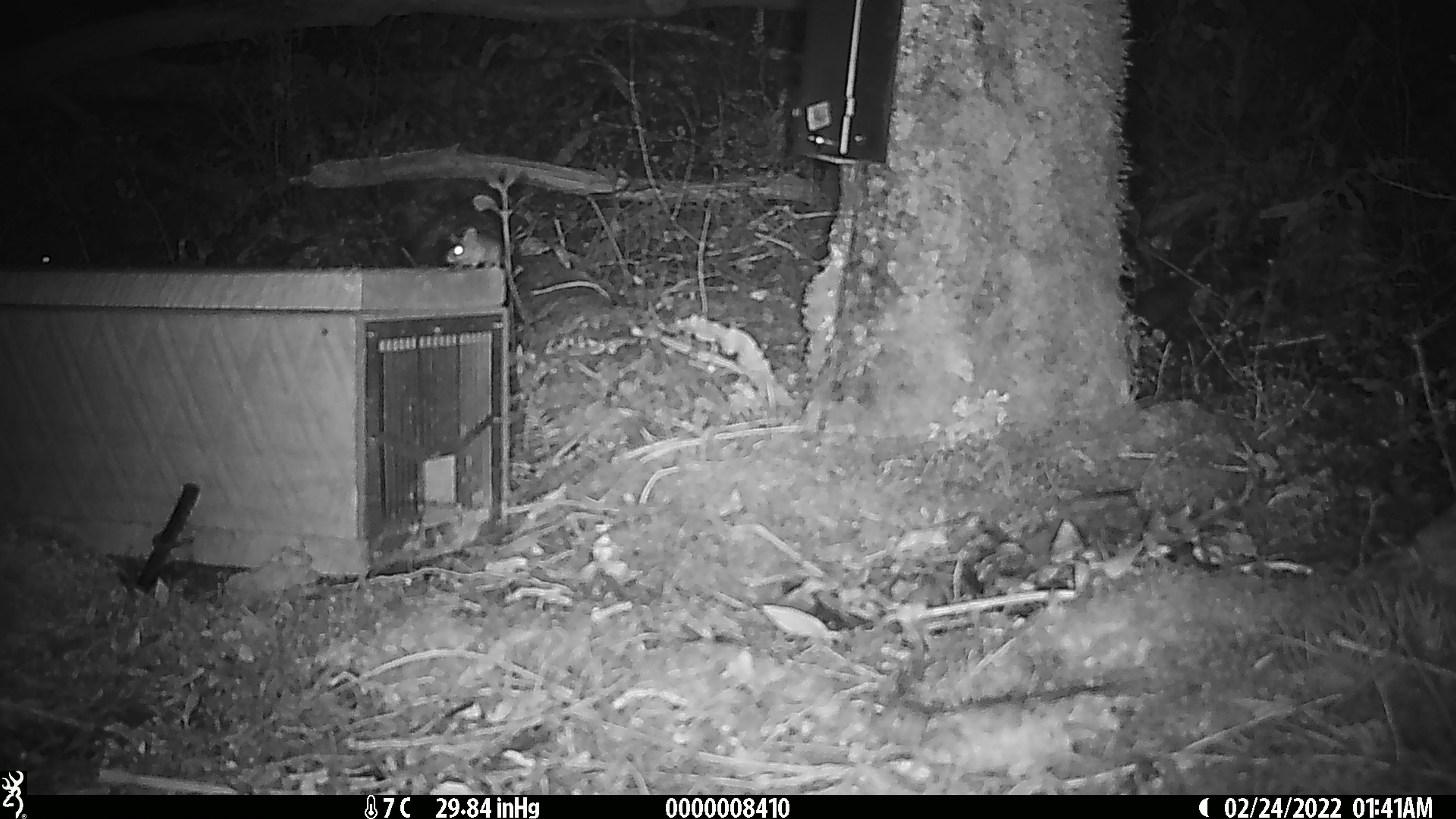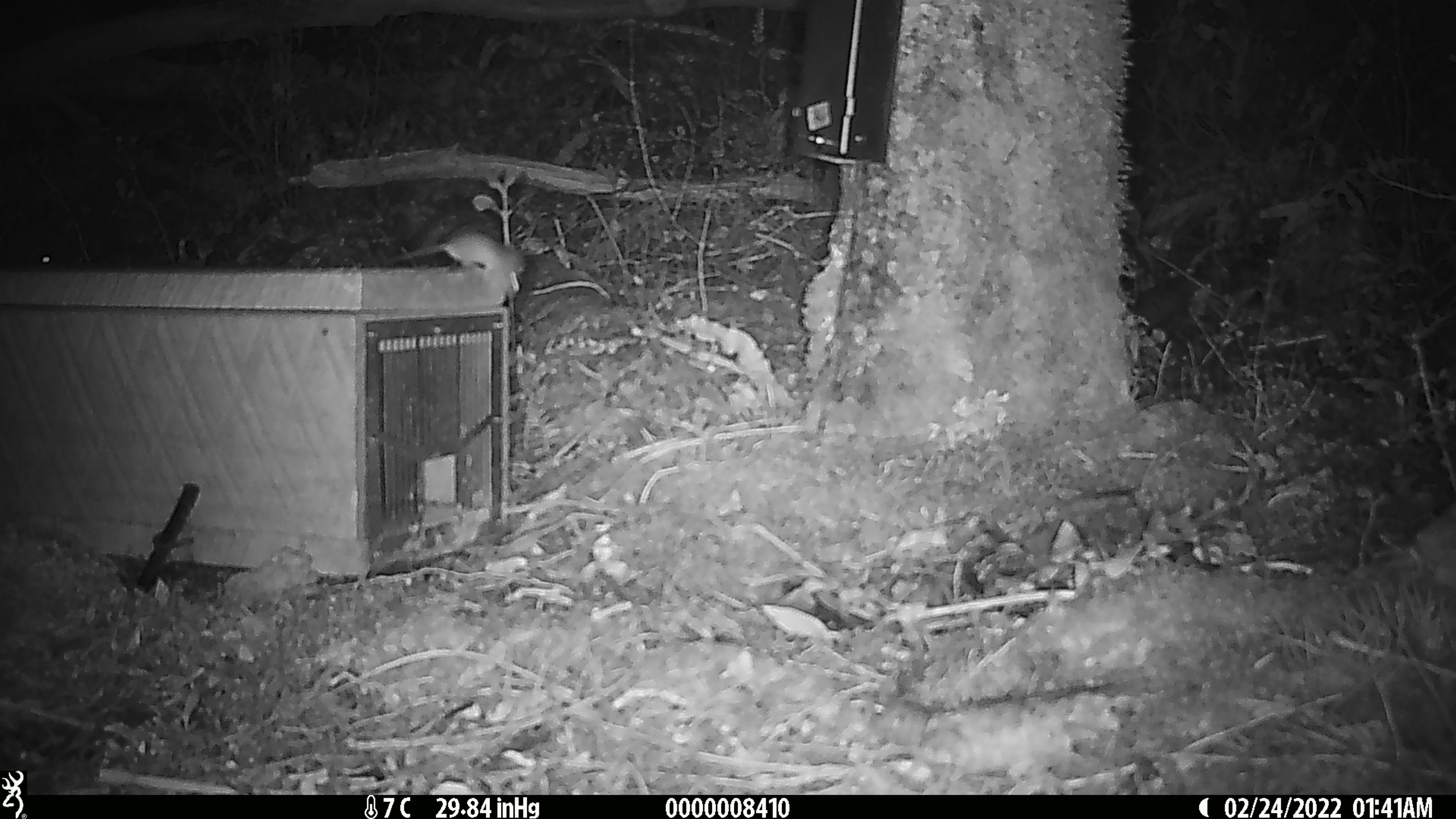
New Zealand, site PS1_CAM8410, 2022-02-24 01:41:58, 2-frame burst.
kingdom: Animalia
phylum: Chordata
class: Mammalia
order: Rodentia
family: Muridae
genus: Mus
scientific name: Mus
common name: mouse